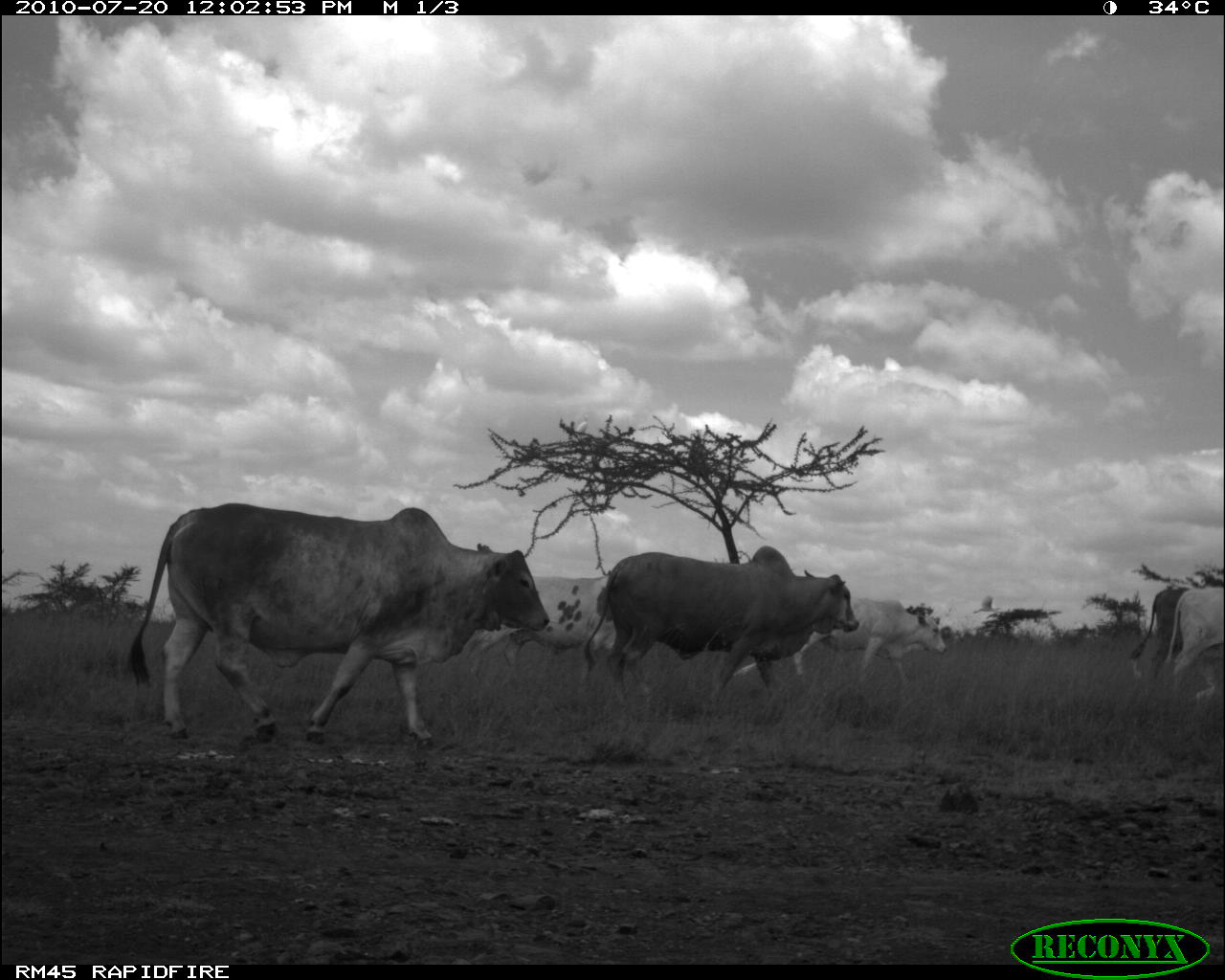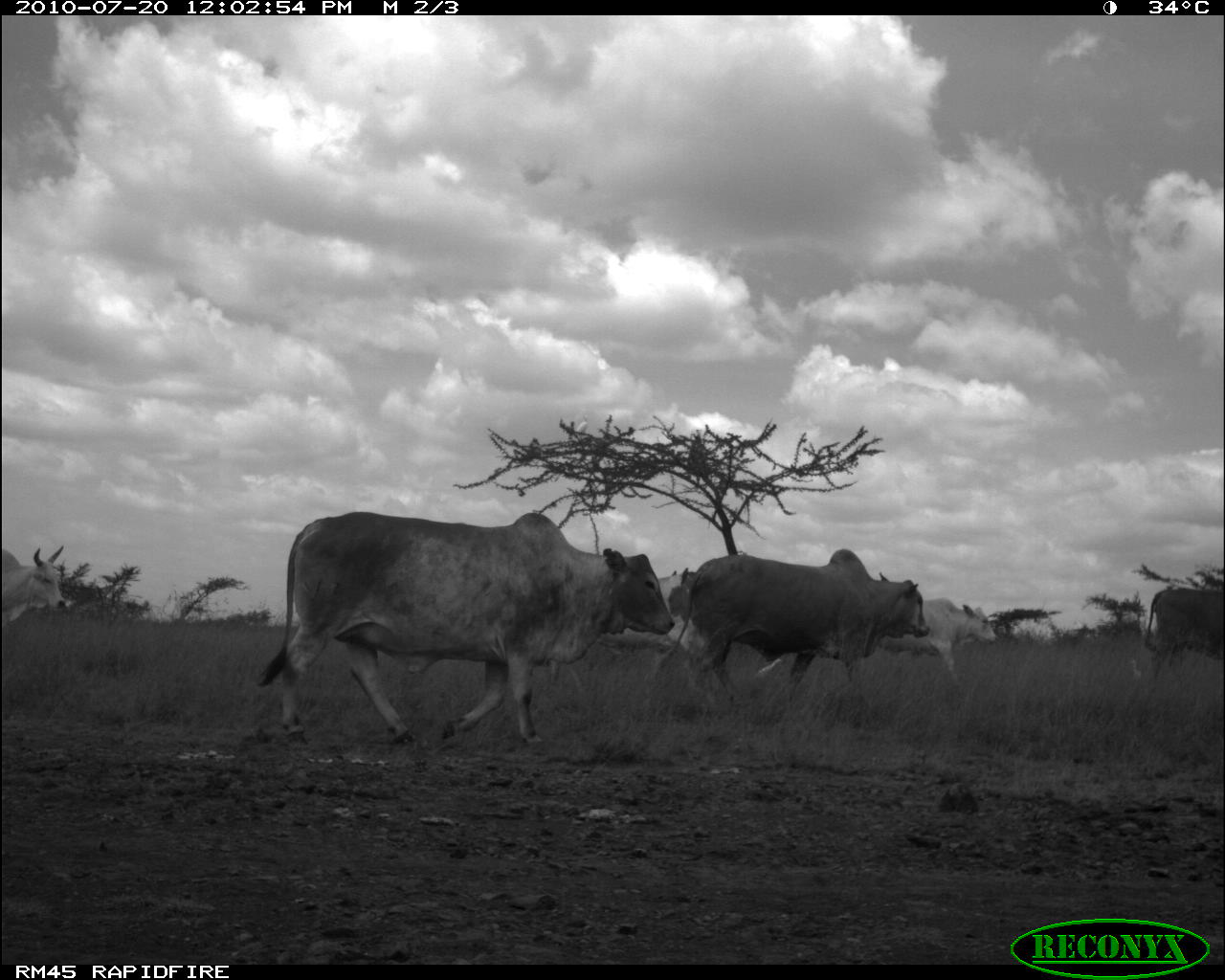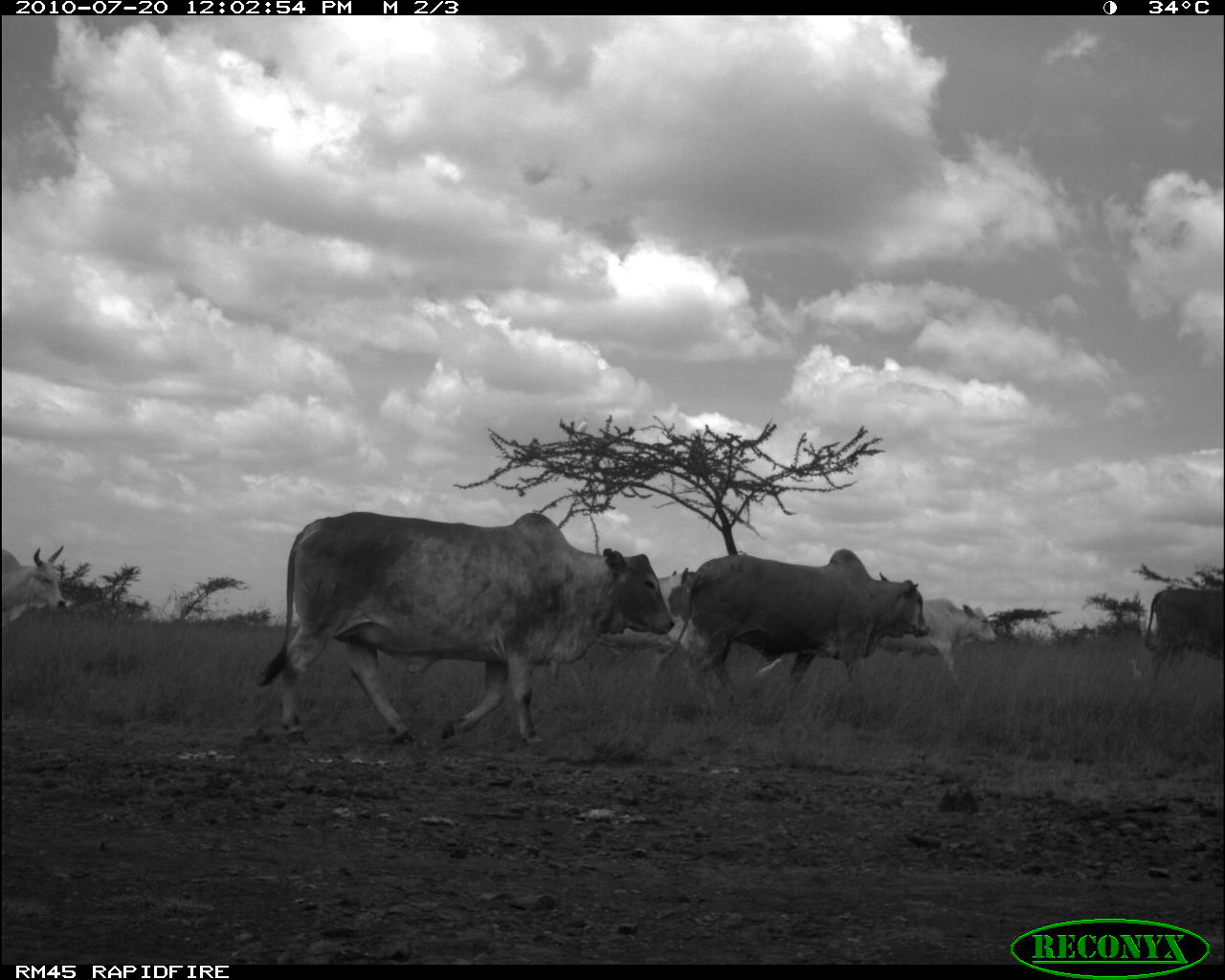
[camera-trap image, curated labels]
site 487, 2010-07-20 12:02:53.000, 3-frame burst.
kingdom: Animalia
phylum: Chordata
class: Mammalia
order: Artiodactyla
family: Bovidae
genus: Bos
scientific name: Bos taurus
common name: domestic cattle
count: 6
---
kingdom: Animalia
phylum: Chordata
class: Aves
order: Pelecaniformes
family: Ardeidae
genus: Bubulcus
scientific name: Bubulcus ibis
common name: cattle egret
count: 2